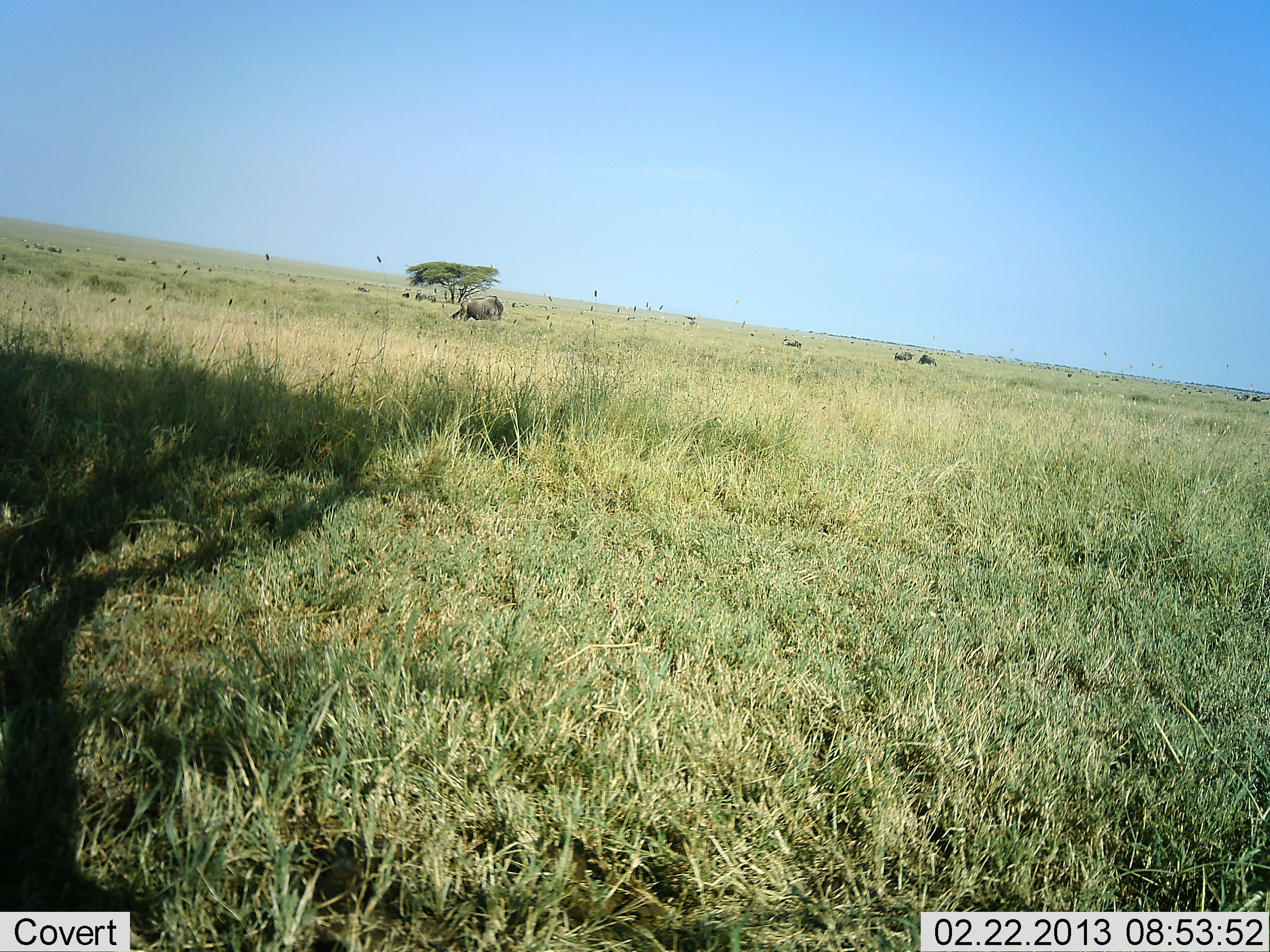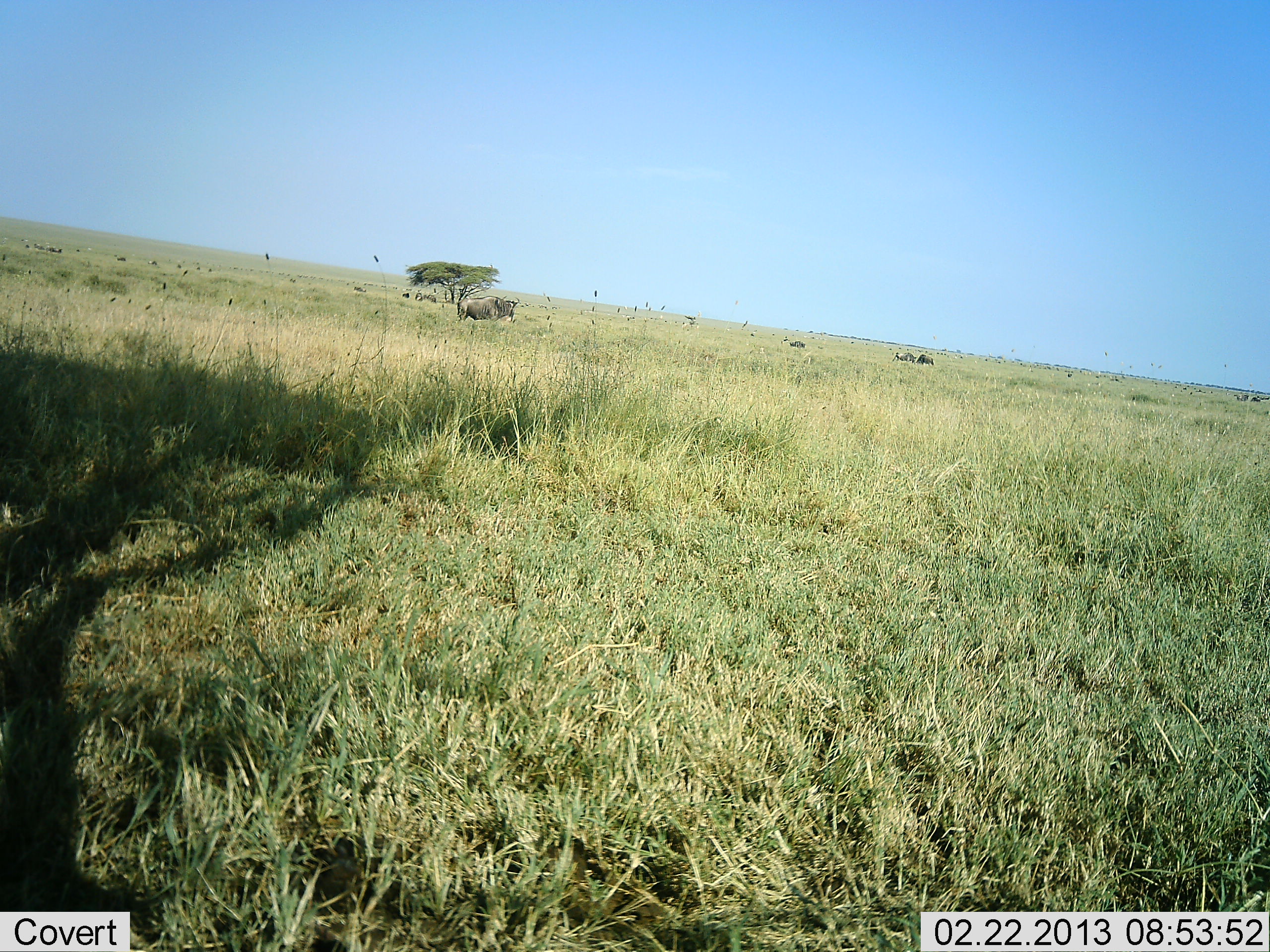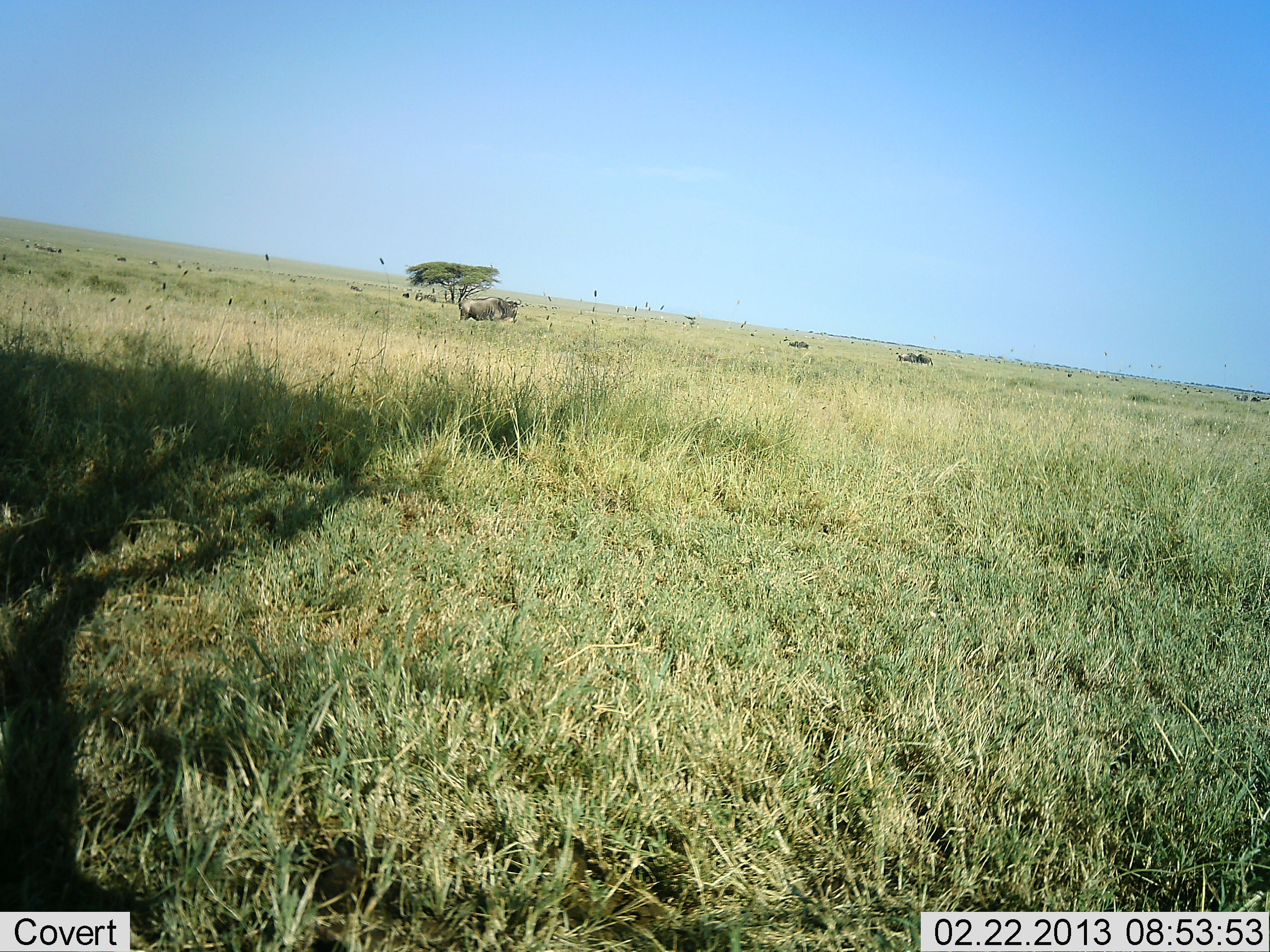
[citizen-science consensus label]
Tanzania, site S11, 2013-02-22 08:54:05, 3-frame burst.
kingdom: Animalia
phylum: Chordata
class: Mammalia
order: Artiodactyla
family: Bovidae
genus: Connochaetes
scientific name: Connochaetes taurinus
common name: blue wildebeest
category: wildebeest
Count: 8.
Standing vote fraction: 55%.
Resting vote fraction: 0%.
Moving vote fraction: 55%.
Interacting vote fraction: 0%.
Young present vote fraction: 0%.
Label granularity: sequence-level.